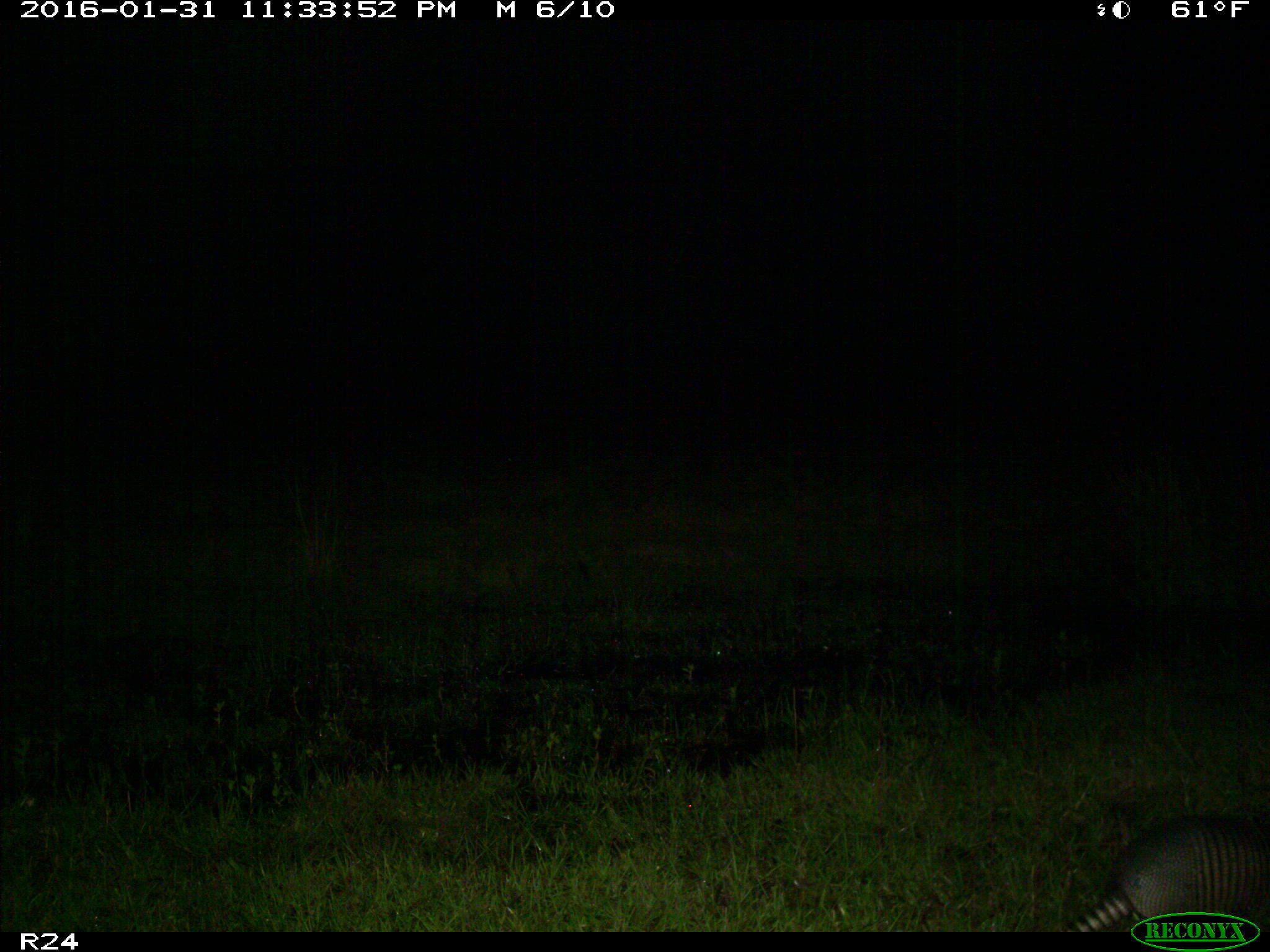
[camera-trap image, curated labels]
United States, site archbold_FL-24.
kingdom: Animalia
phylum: Chordata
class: Mammalia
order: Cingulata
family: Dasypodidae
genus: Dasypus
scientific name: Dasypus novemcinctus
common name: nine-banded armadillo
Dasypus novemcinctus (nine-banded armadillo).